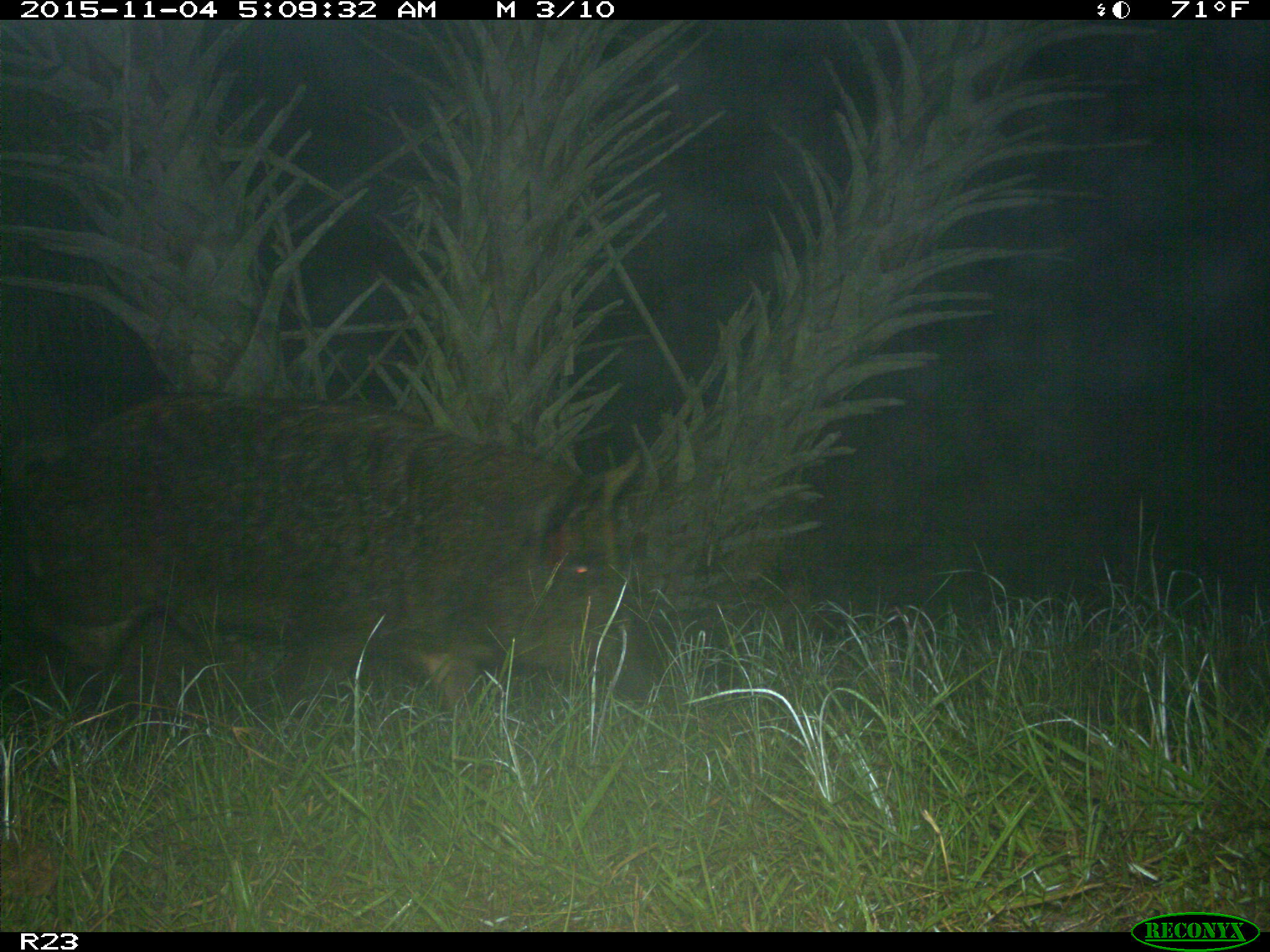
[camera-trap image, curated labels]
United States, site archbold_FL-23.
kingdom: Animalia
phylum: Chordata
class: Mammalia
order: Artiodactyla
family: Suidae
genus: Sus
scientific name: Sus scrofa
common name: wild boar